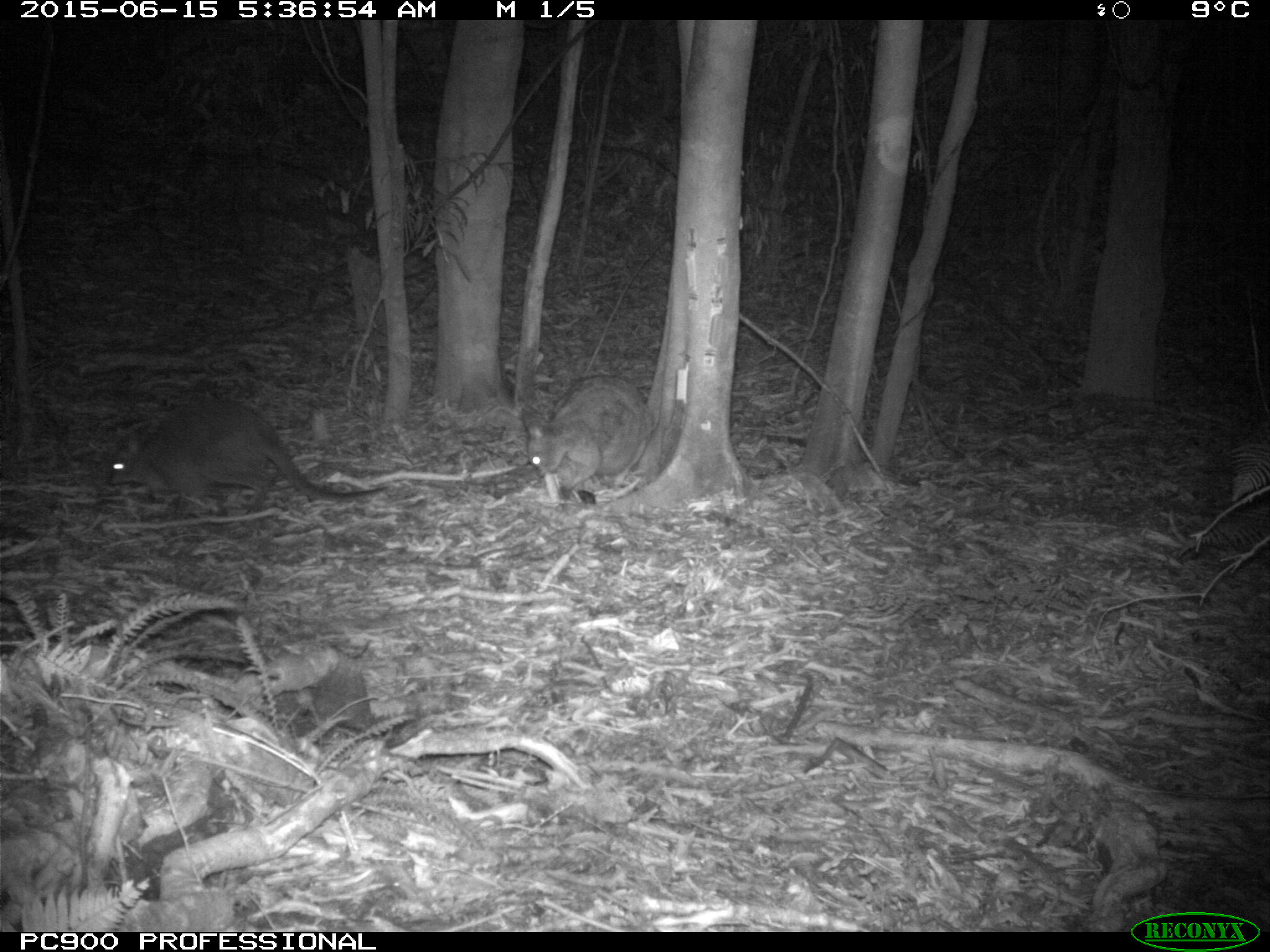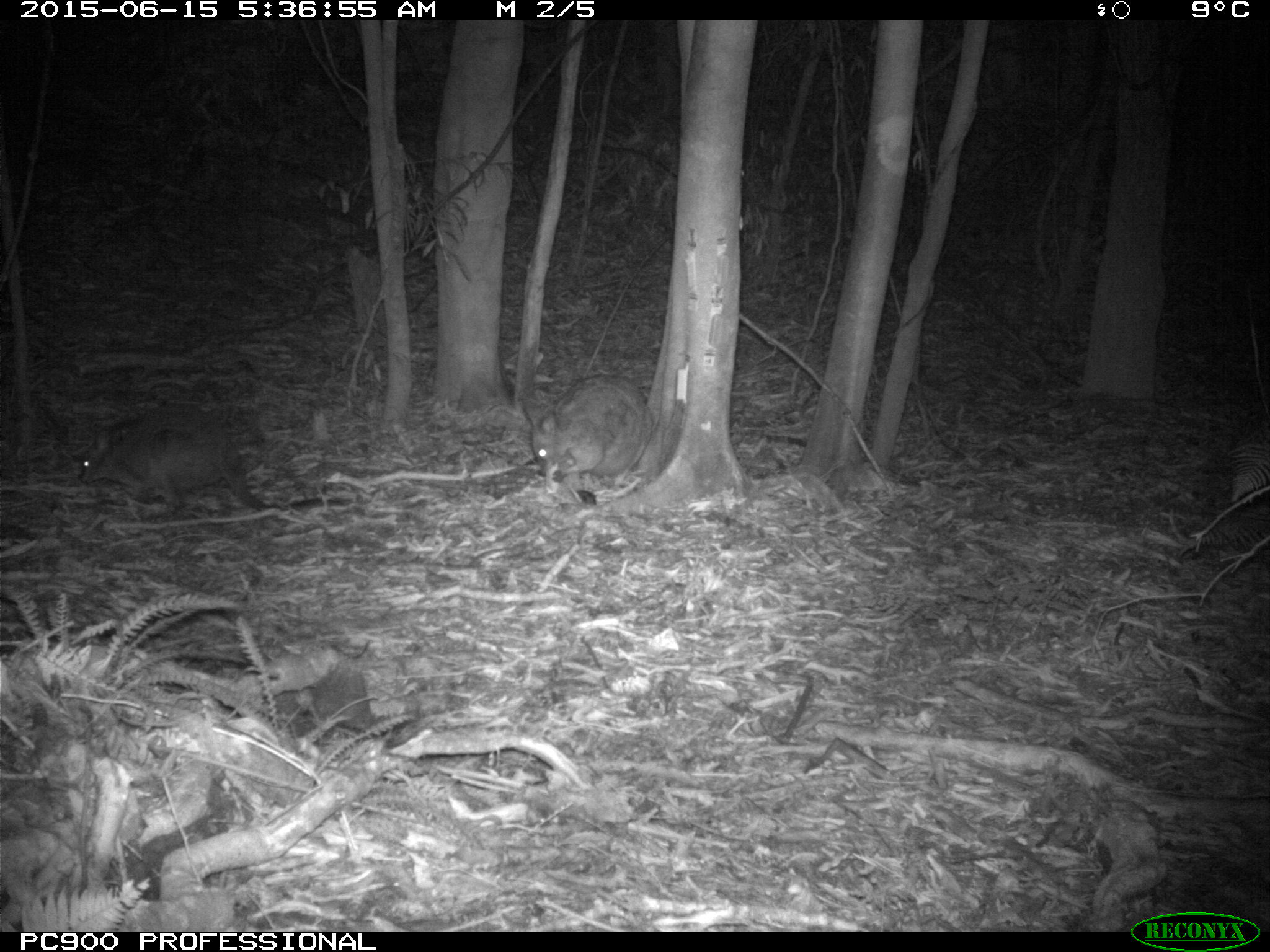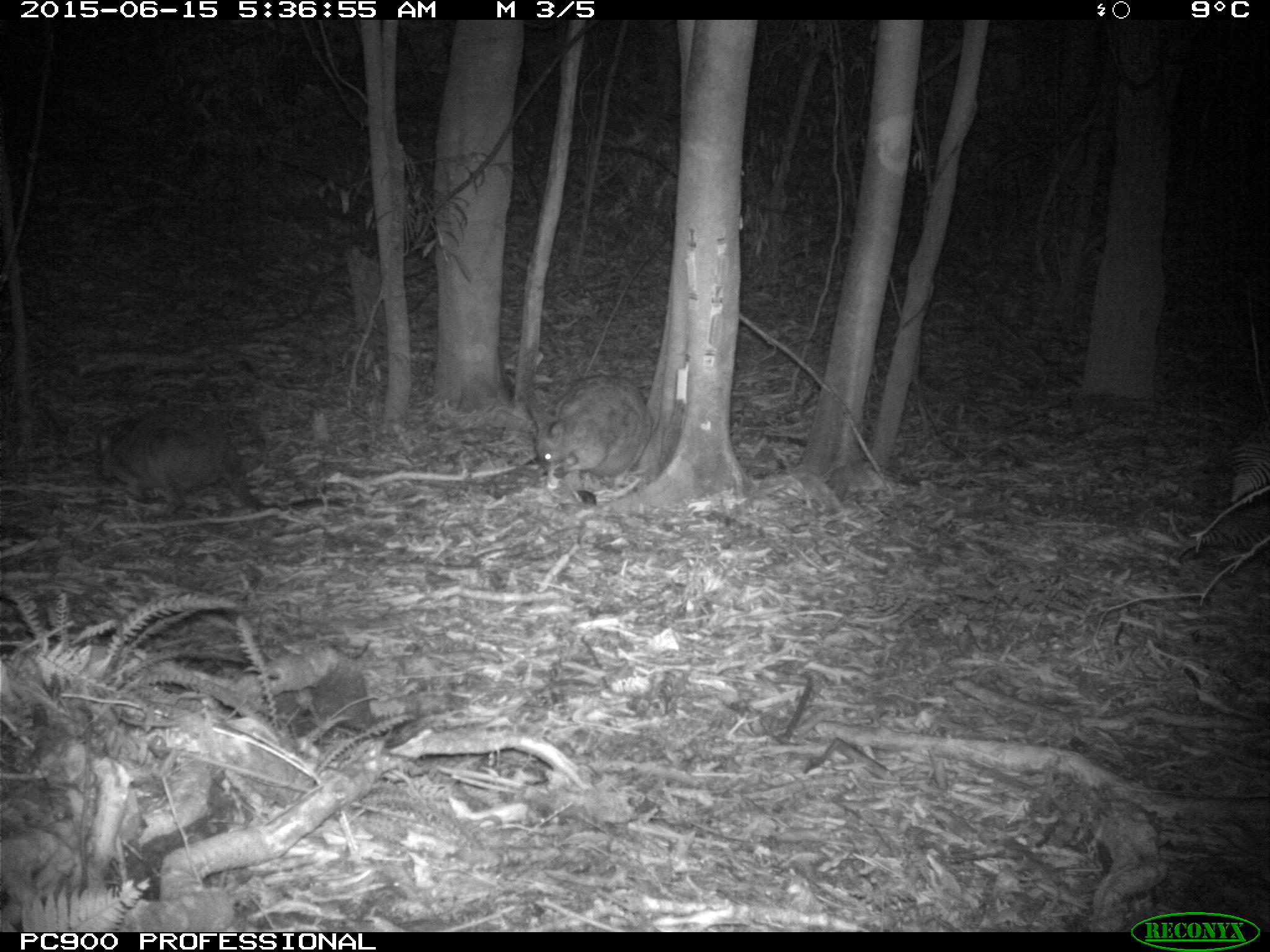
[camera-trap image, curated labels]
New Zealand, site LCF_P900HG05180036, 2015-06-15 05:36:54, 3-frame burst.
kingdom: Animalia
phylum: Chordata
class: Mammalia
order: Diprotodontia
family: Macropodidae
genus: Notamacropus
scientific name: Notamacropus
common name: wallaby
Wallaby (Notamacropus).